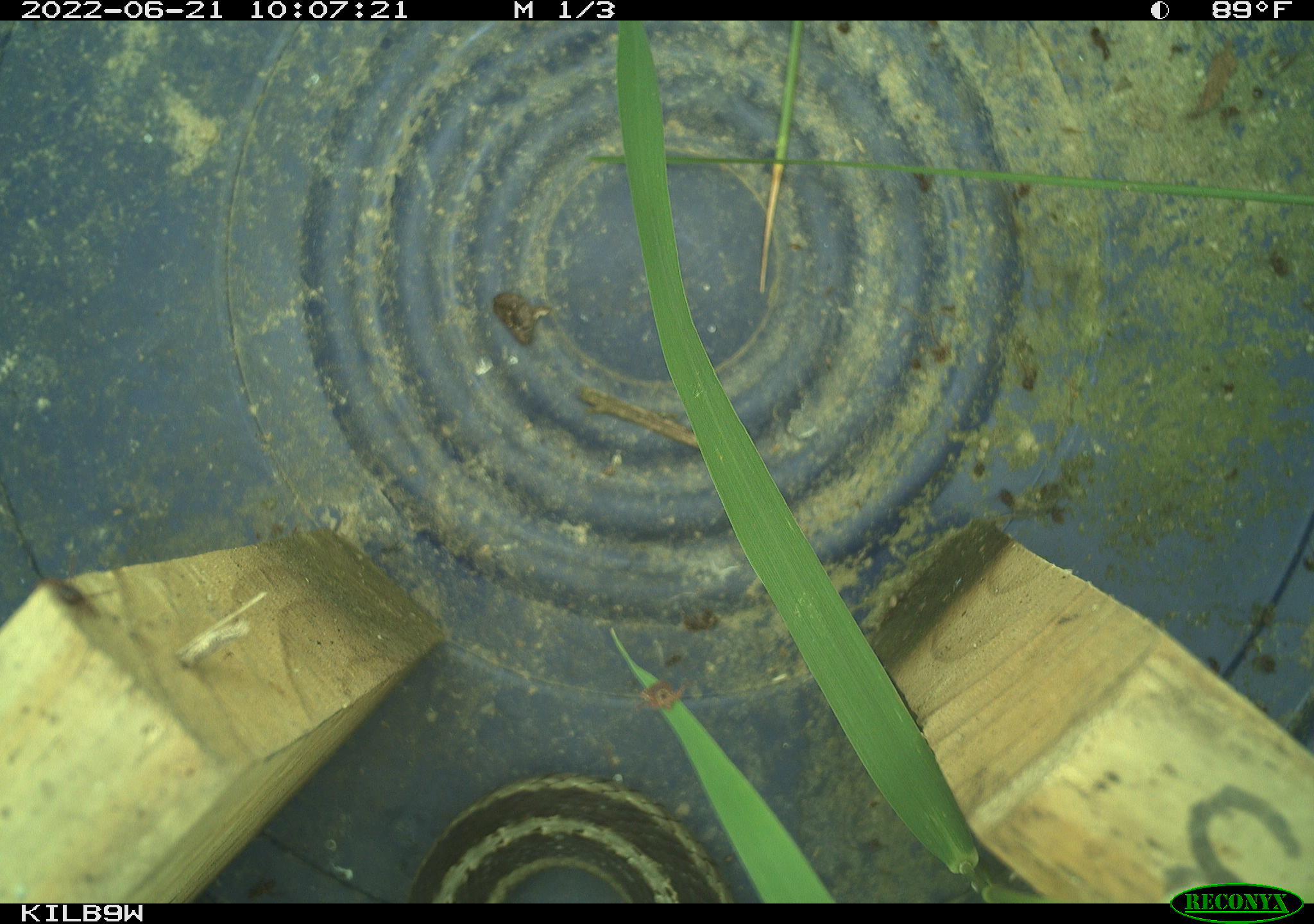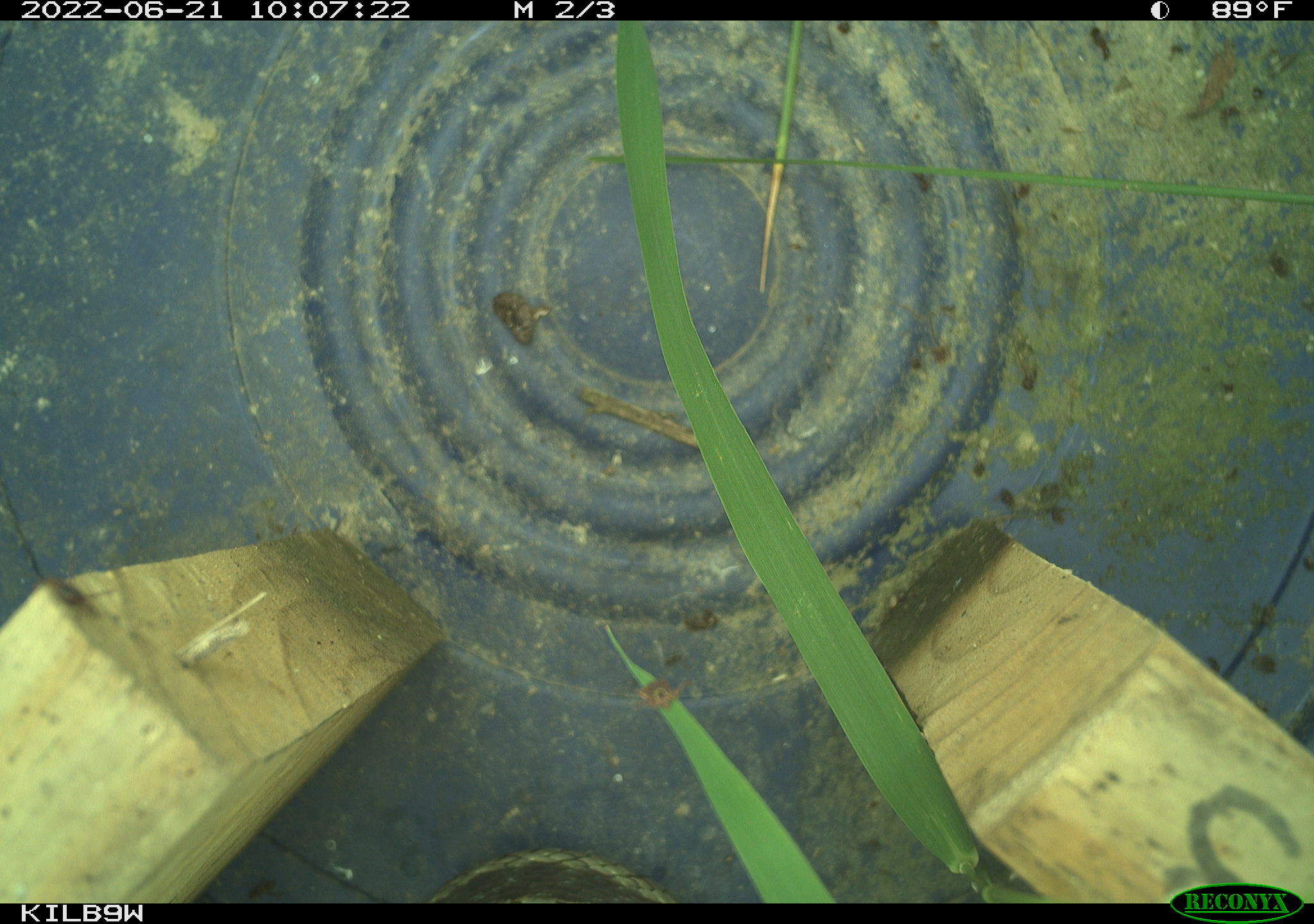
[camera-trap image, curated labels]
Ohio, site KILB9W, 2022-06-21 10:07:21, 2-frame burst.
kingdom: Animalia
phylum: Chordata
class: Reptilia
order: Squamata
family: Colubridae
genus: Thamnophis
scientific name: Thamnophis sirtalis sirtalis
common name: eastern gartersnake